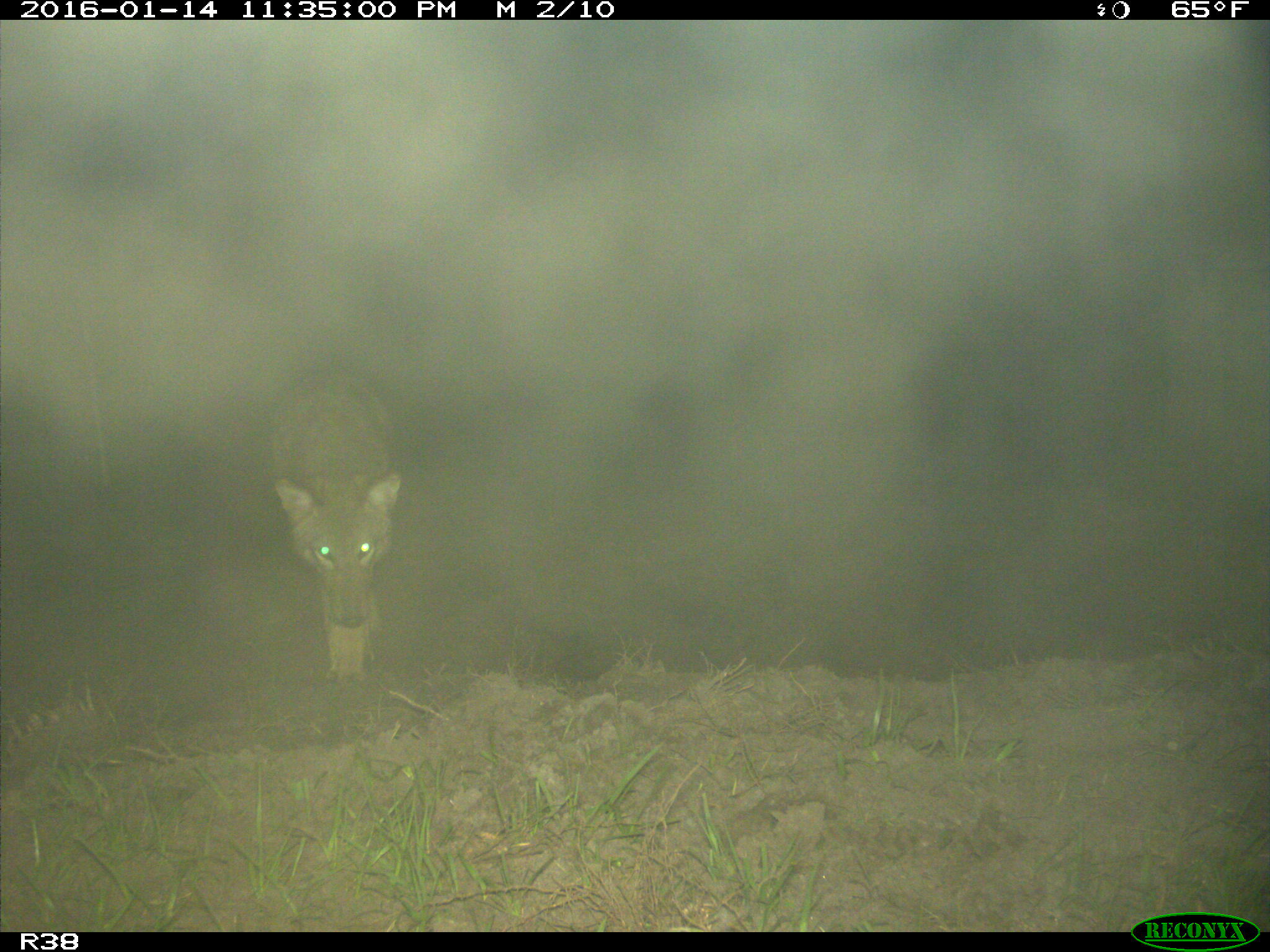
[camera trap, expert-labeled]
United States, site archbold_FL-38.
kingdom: Animalia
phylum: Chordata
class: Mammalia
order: Carnivora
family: Canidae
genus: Canis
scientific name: Canis latrans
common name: coyote